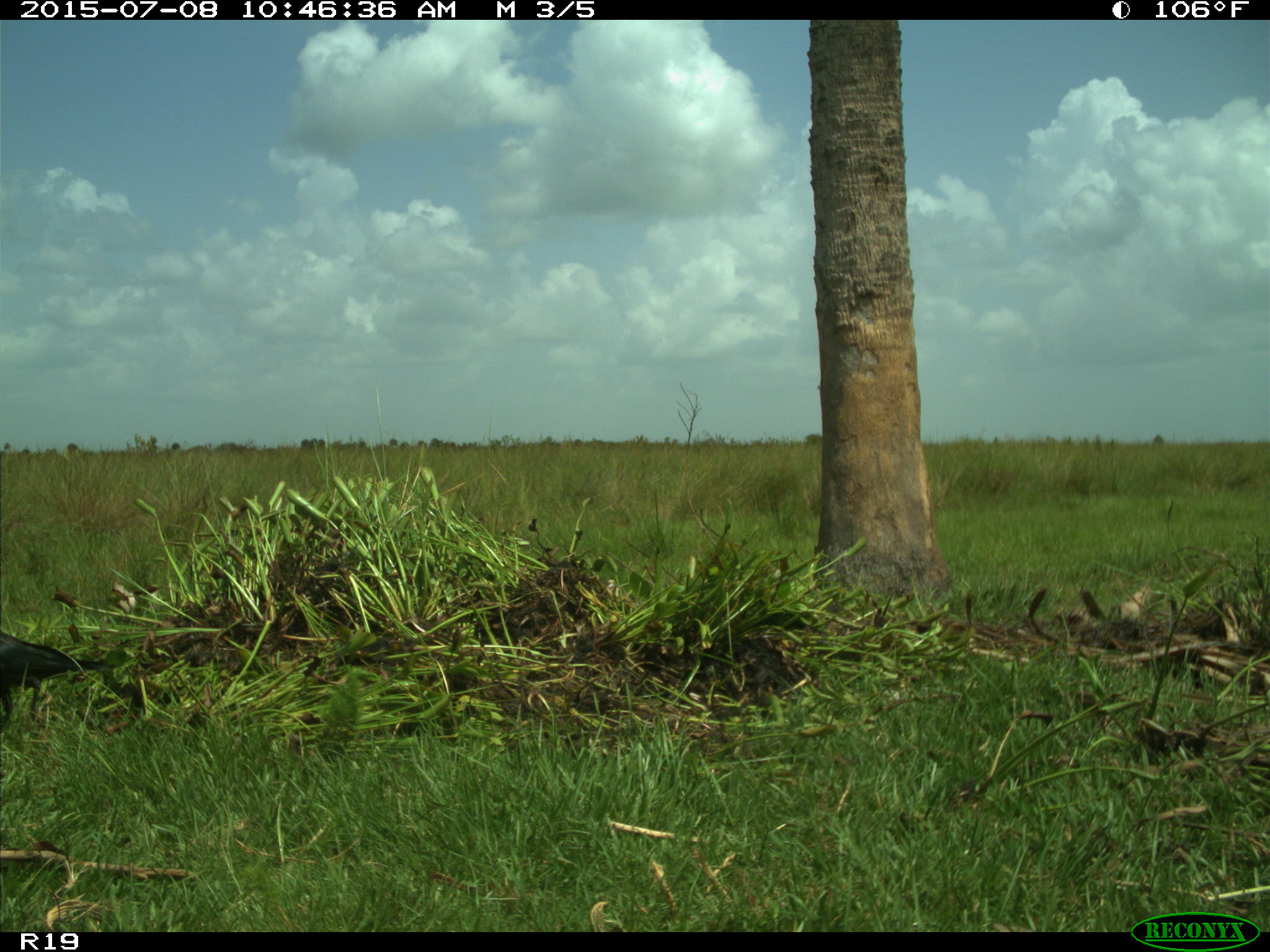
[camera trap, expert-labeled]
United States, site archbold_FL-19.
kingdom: Animalia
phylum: Chordata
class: Aves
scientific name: Aves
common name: birds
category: unidentified bird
Unidentified bird (birds) (Aves).